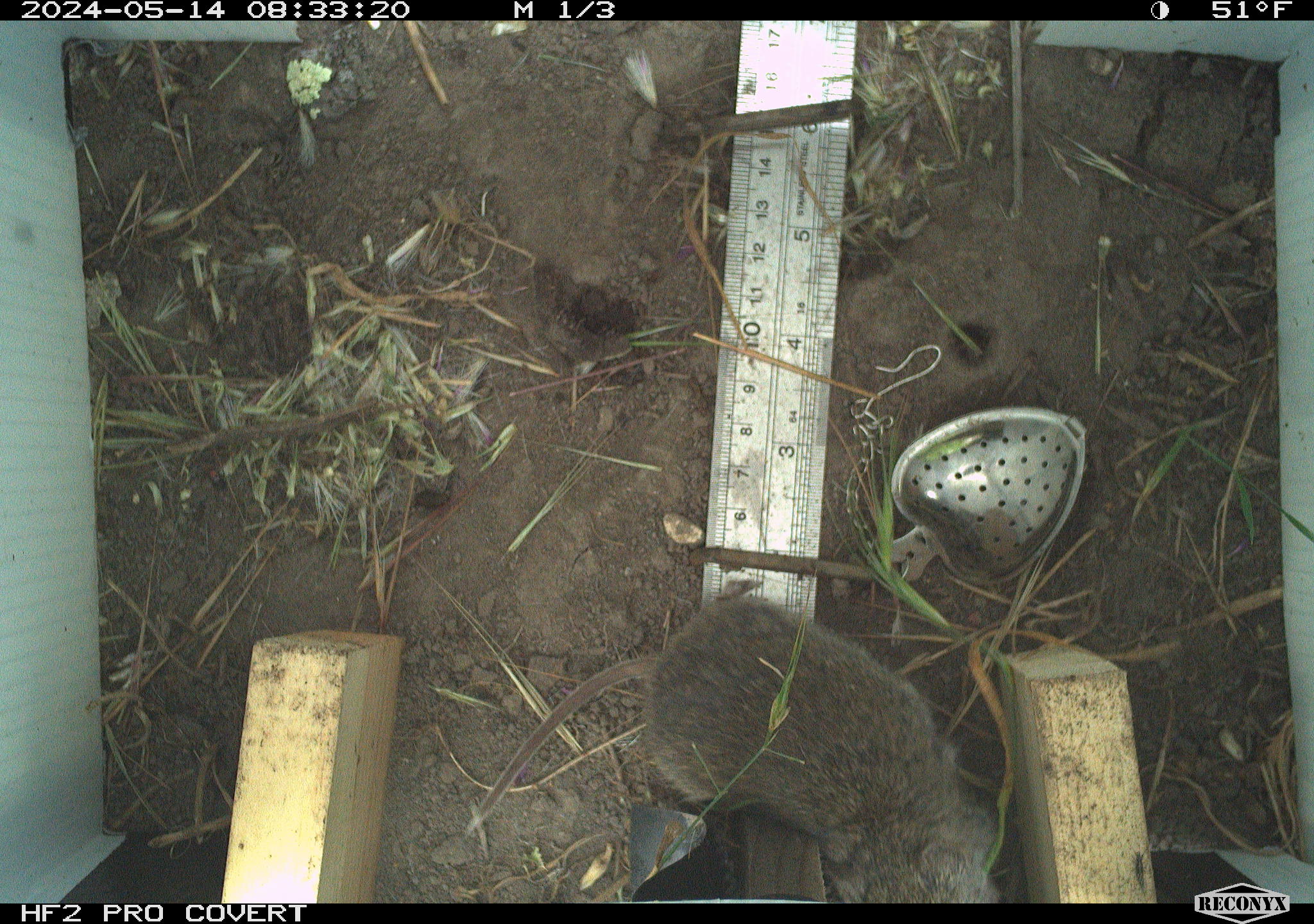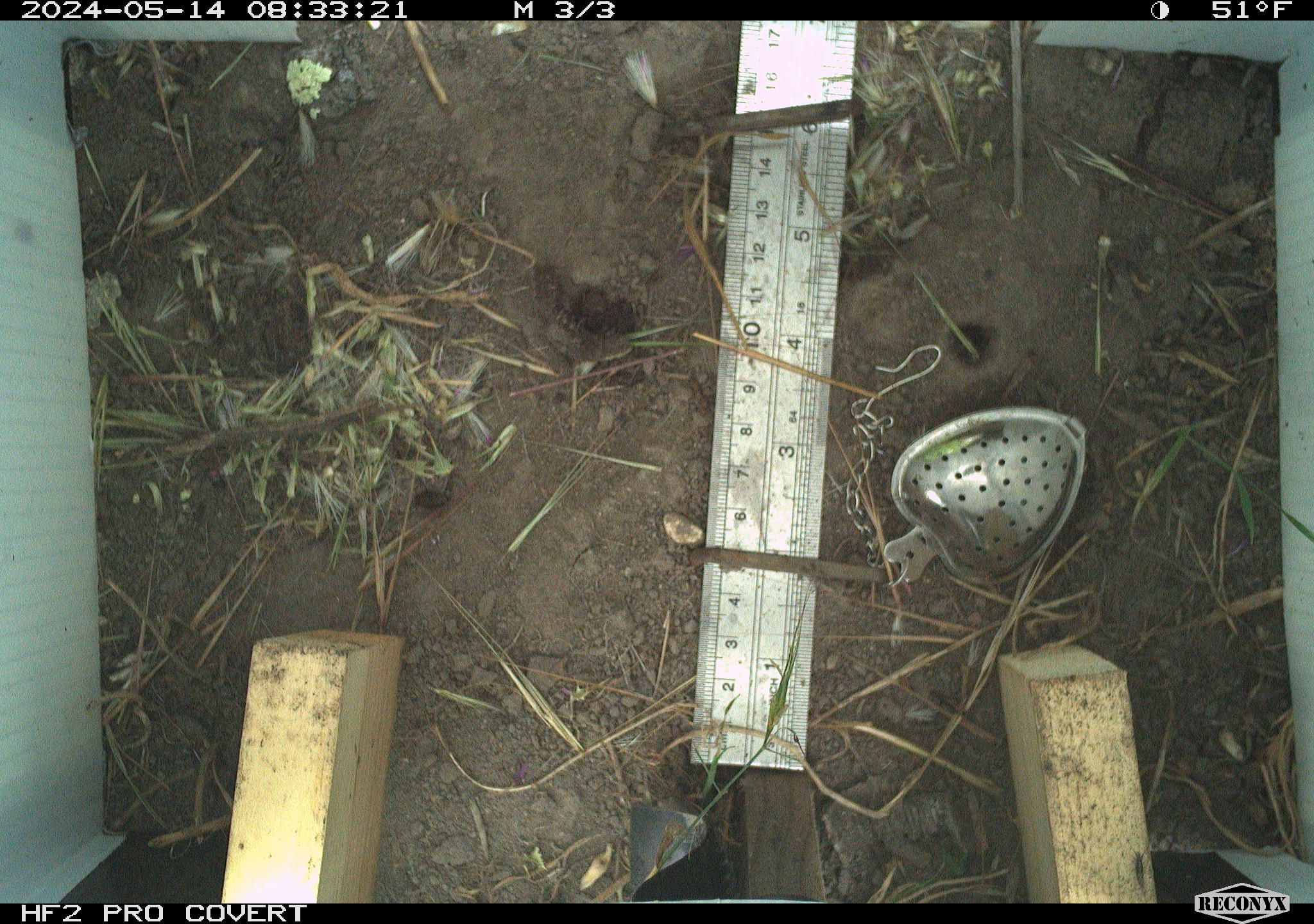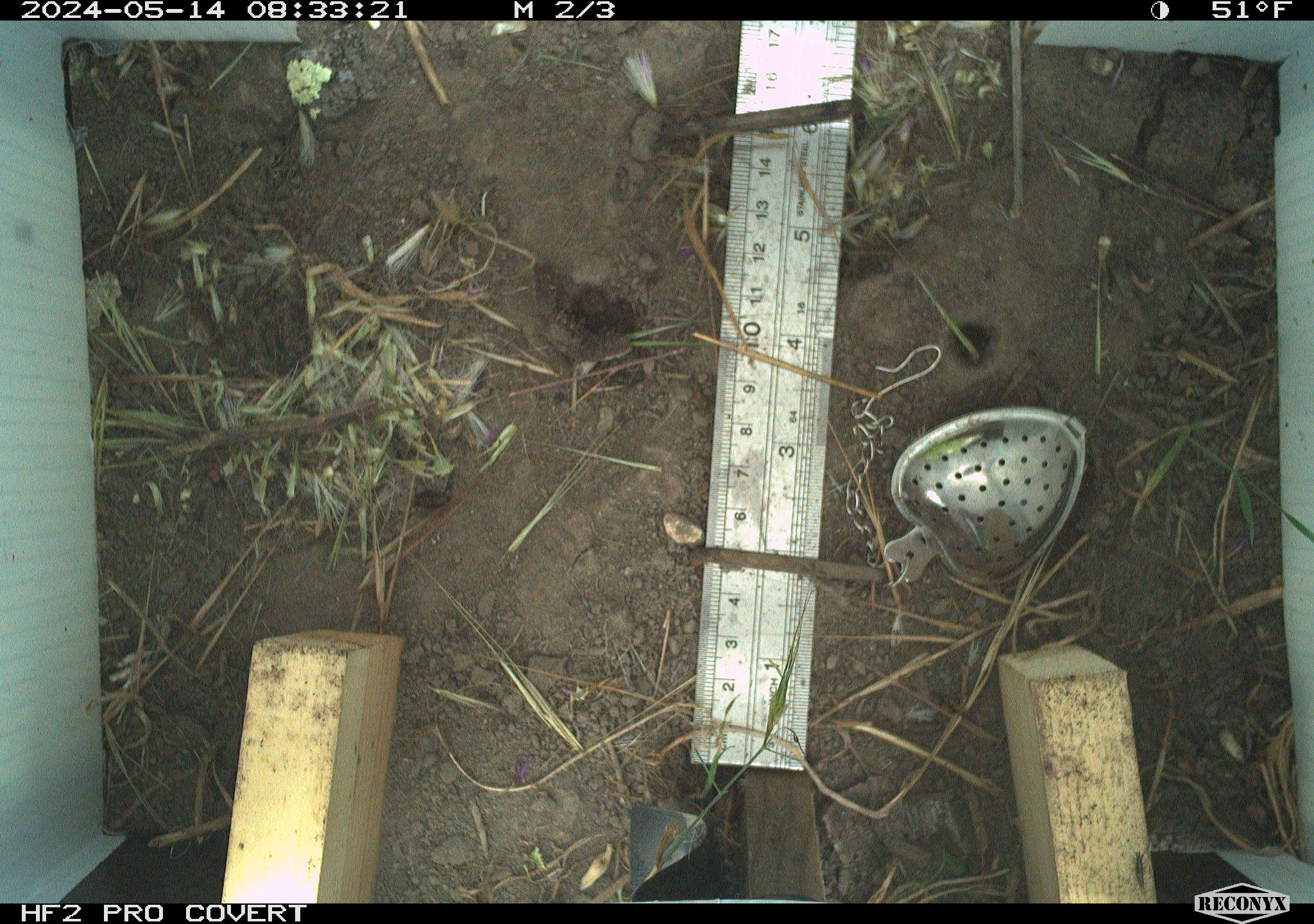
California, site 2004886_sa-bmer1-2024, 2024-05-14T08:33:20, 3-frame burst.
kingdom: Animalia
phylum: Chordata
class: Mammalia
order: Rodentia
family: Cricetidae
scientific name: Arvicolinae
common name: voles, lemmings, and muskrats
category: arvicolinae subfamily